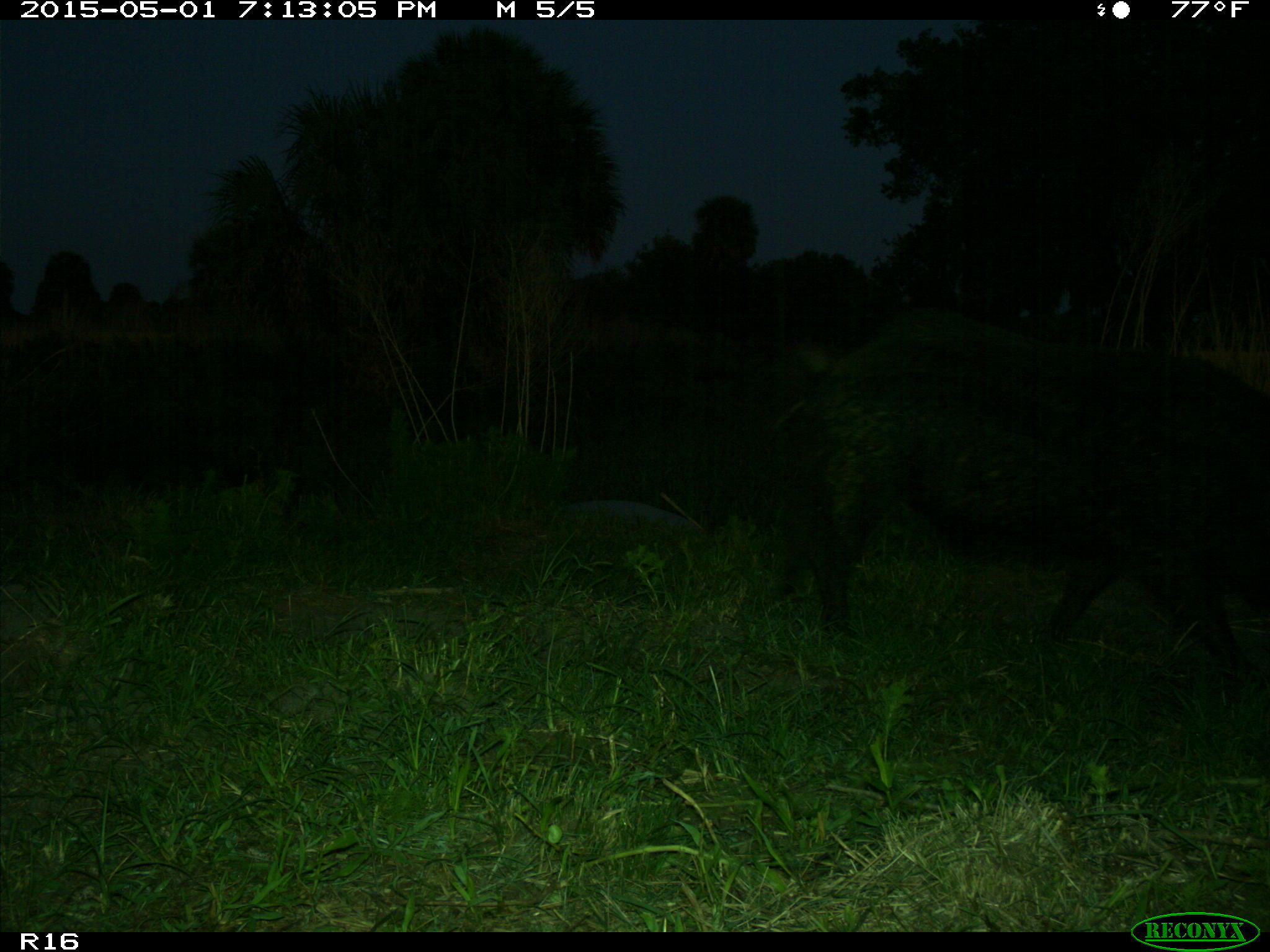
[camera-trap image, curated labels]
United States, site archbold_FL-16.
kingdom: Animalia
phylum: Chordata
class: Mammalia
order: Artiodactyla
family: Suidae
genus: Sus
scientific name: Sus scrofa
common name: wild boar